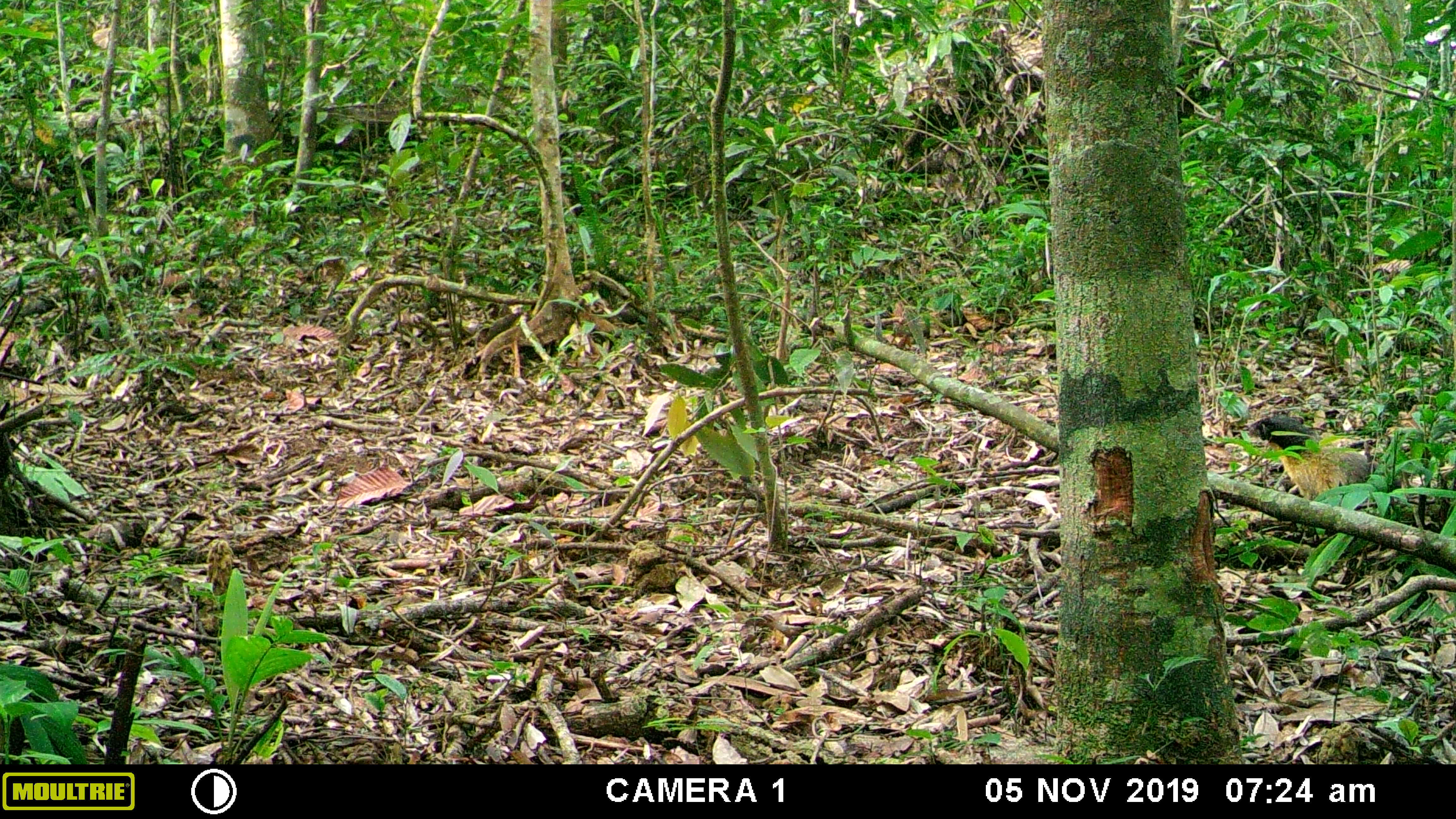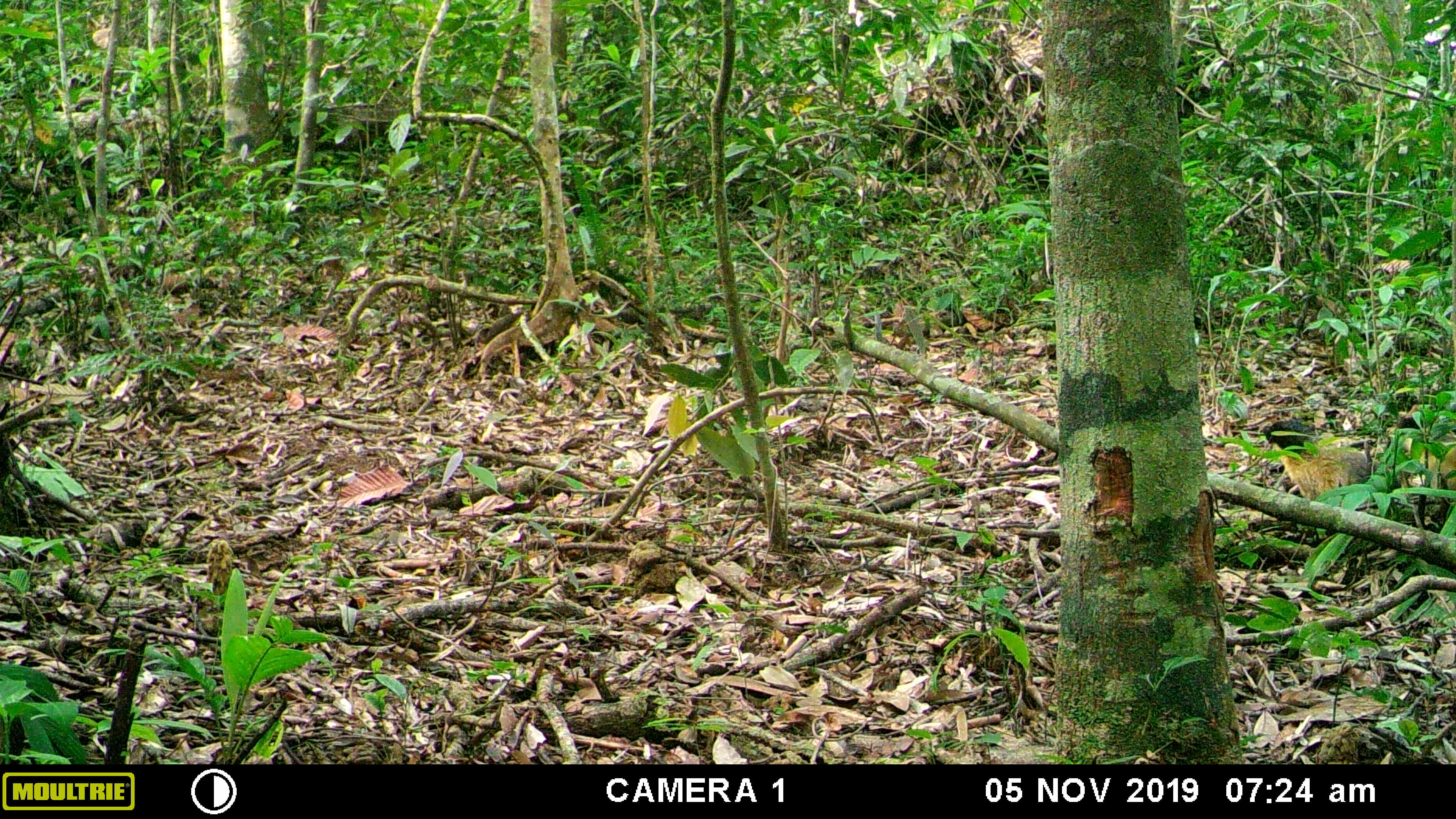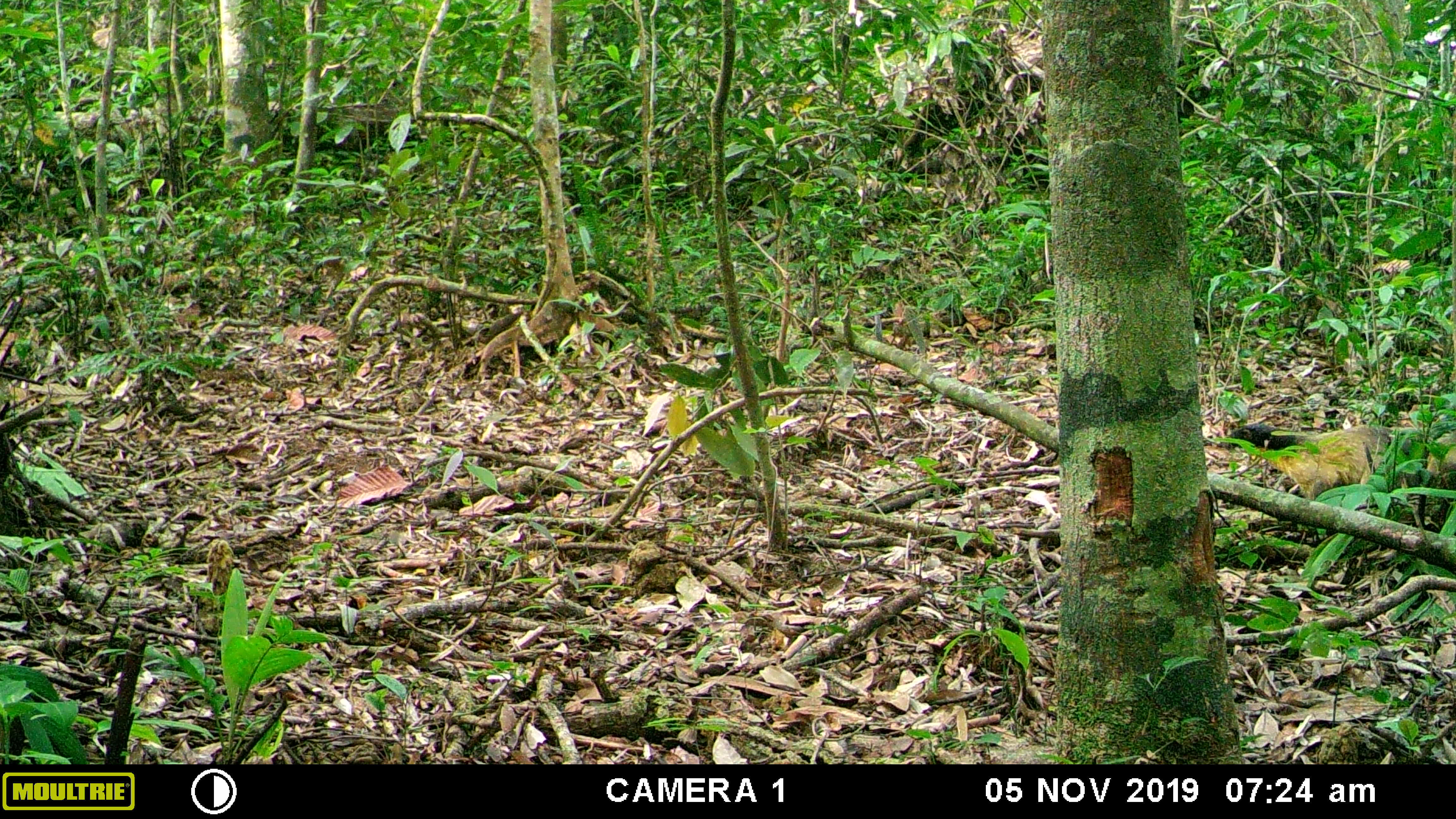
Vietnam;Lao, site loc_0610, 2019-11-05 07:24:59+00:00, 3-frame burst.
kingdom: Animalia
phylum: Chordata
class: Mammalia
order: Carnivora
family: Mustelidae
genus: Martes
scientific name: Martes flavigula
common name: yellow-throated marten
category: yellow throated marten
Yellow throated marten (yellow-throated marten) (Martes flavigula). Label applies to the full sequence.